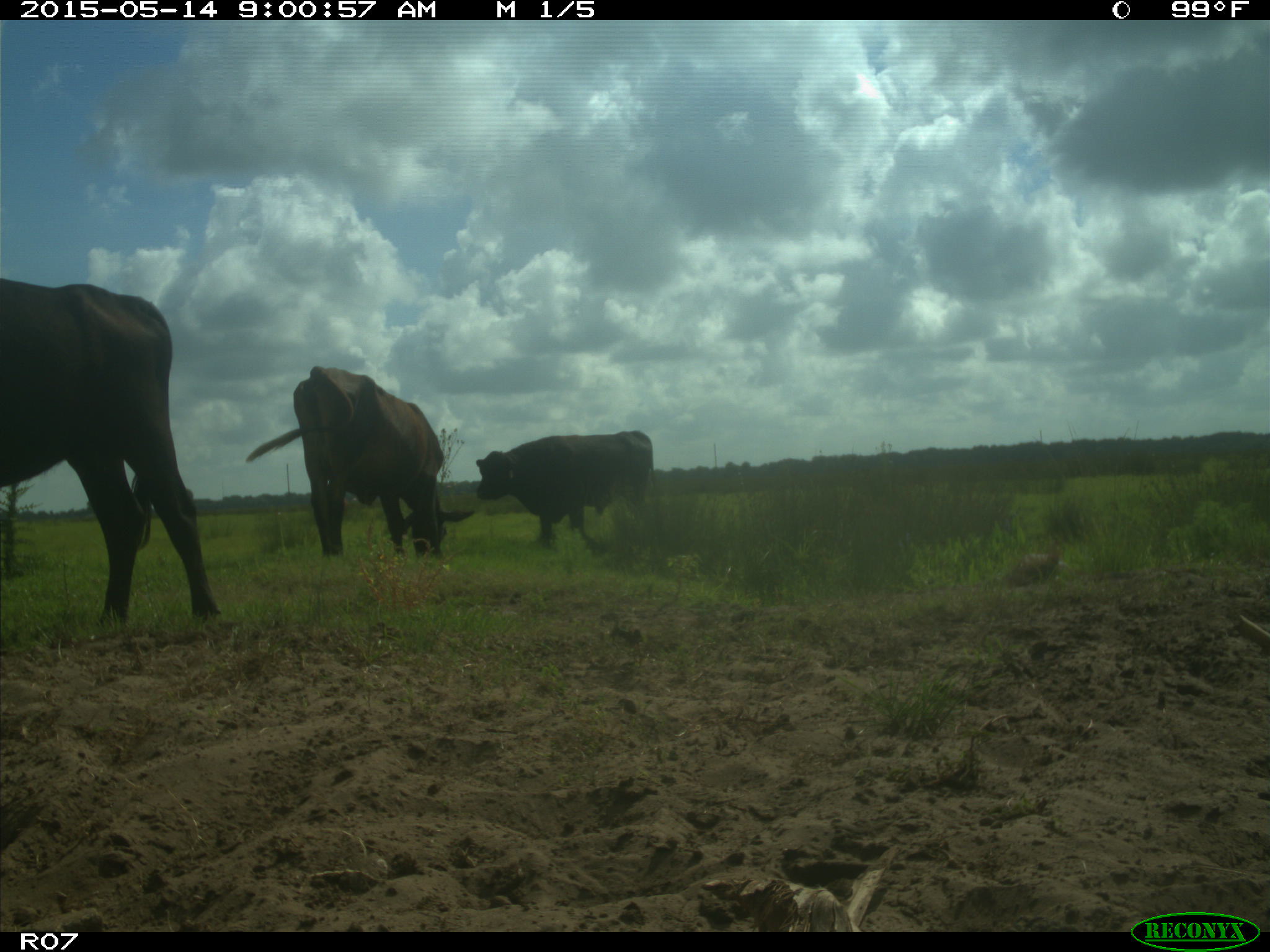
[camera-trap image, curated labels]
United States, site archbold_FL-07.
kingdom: Animalia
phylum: Chordata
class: Mammalia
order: Artiodactyla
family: Bovidae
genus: Bos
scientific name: Bos taurus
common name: domestic cow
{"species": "Bos taurus (domestic cow)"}